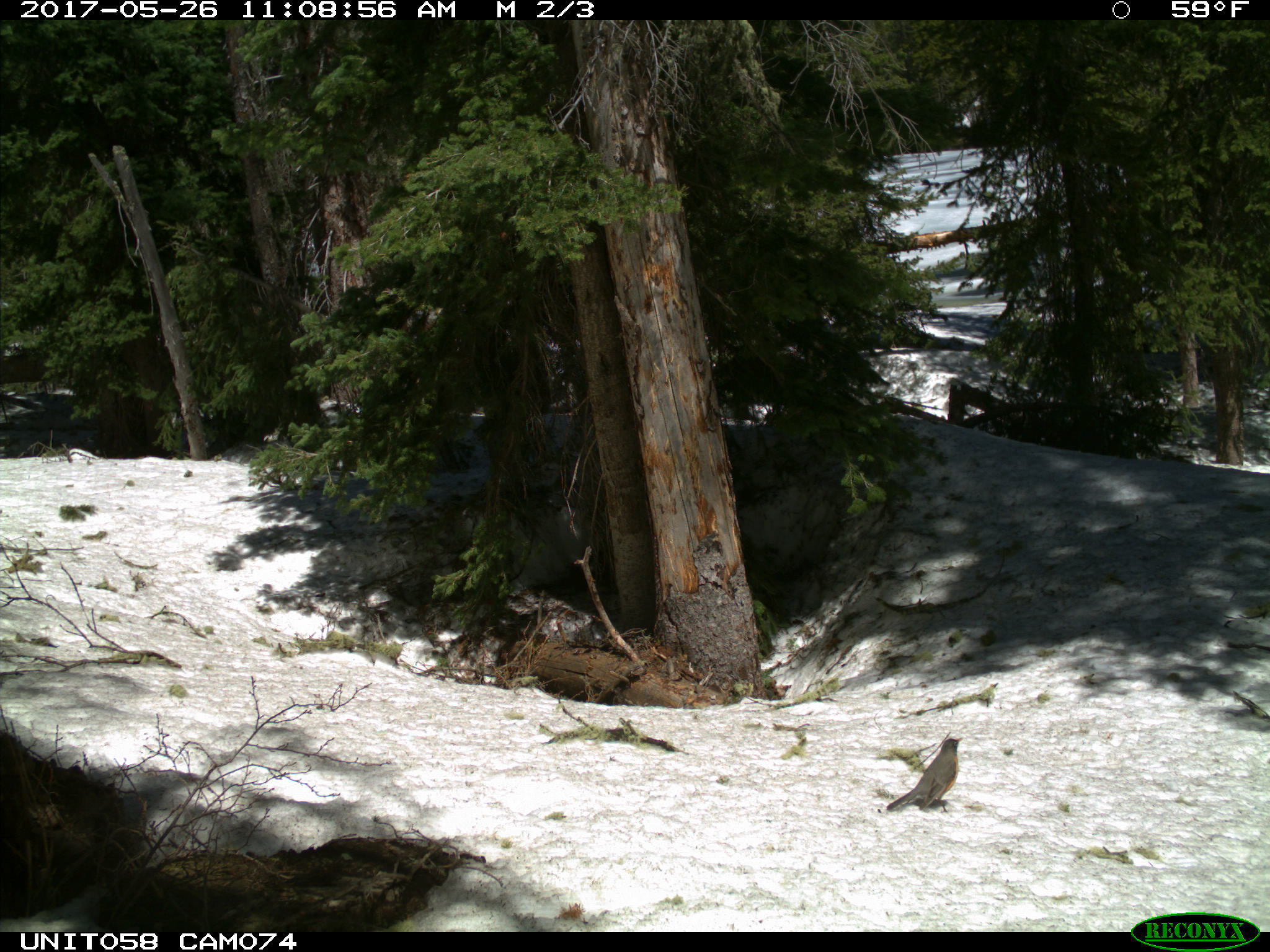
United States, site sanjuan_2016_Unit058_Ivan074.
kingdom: Animalia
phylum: Chordata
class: Aves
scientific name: Aves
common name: birds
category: unidentified bird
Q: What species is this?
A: Unidentified bird (birds) (Aves).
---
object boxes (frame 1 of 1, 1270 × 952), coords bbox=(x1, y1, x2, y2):
animal: bbox=(887, 737, 964, 813)